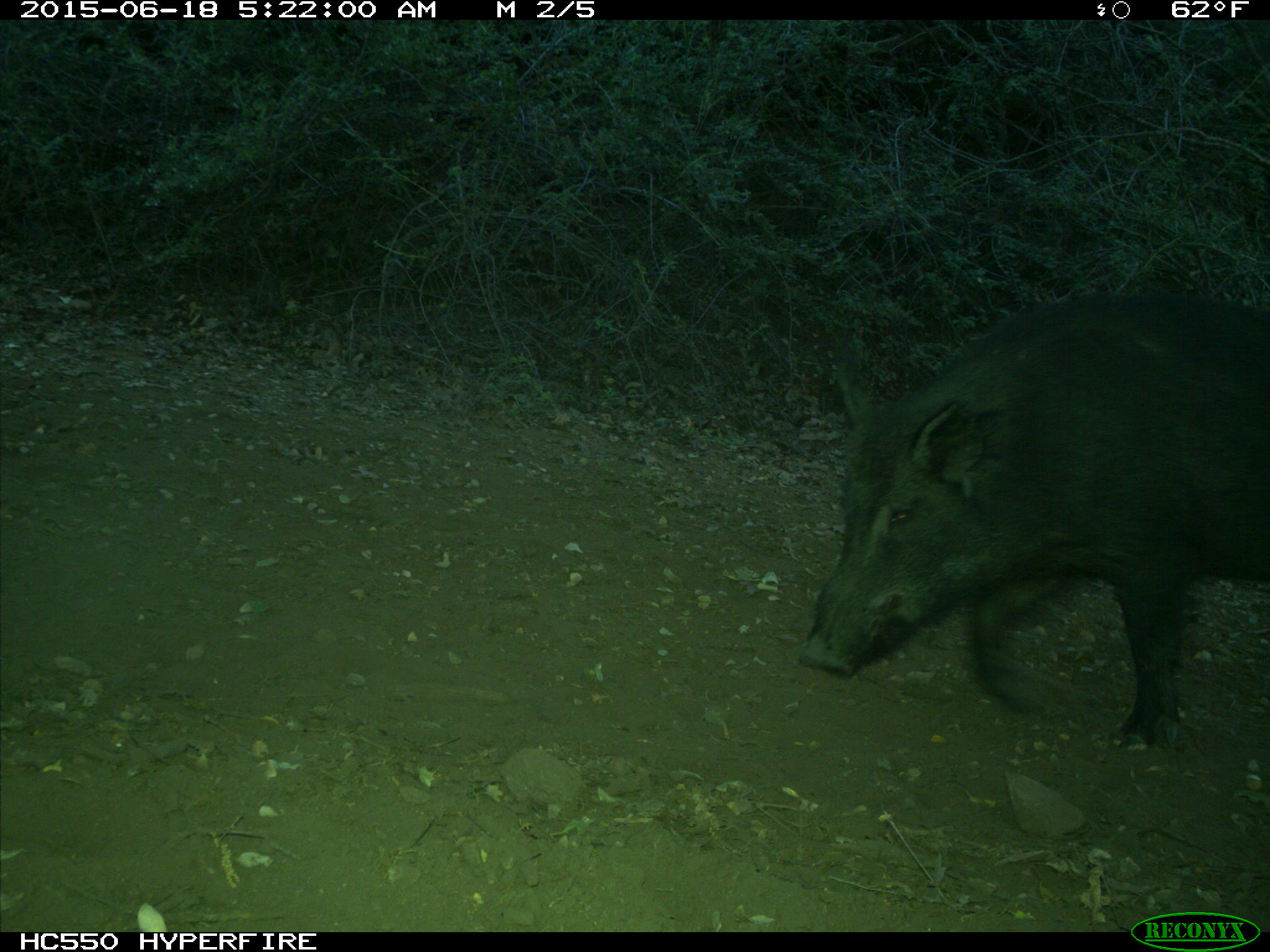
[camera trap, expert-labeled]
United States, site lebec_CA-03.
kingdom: Animalia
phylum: Chordata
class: Mammalia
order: Artiodactyla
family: Suidae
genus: Sus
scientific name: Sus scrofa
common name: wild boar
Sus scrofa (wild boar).